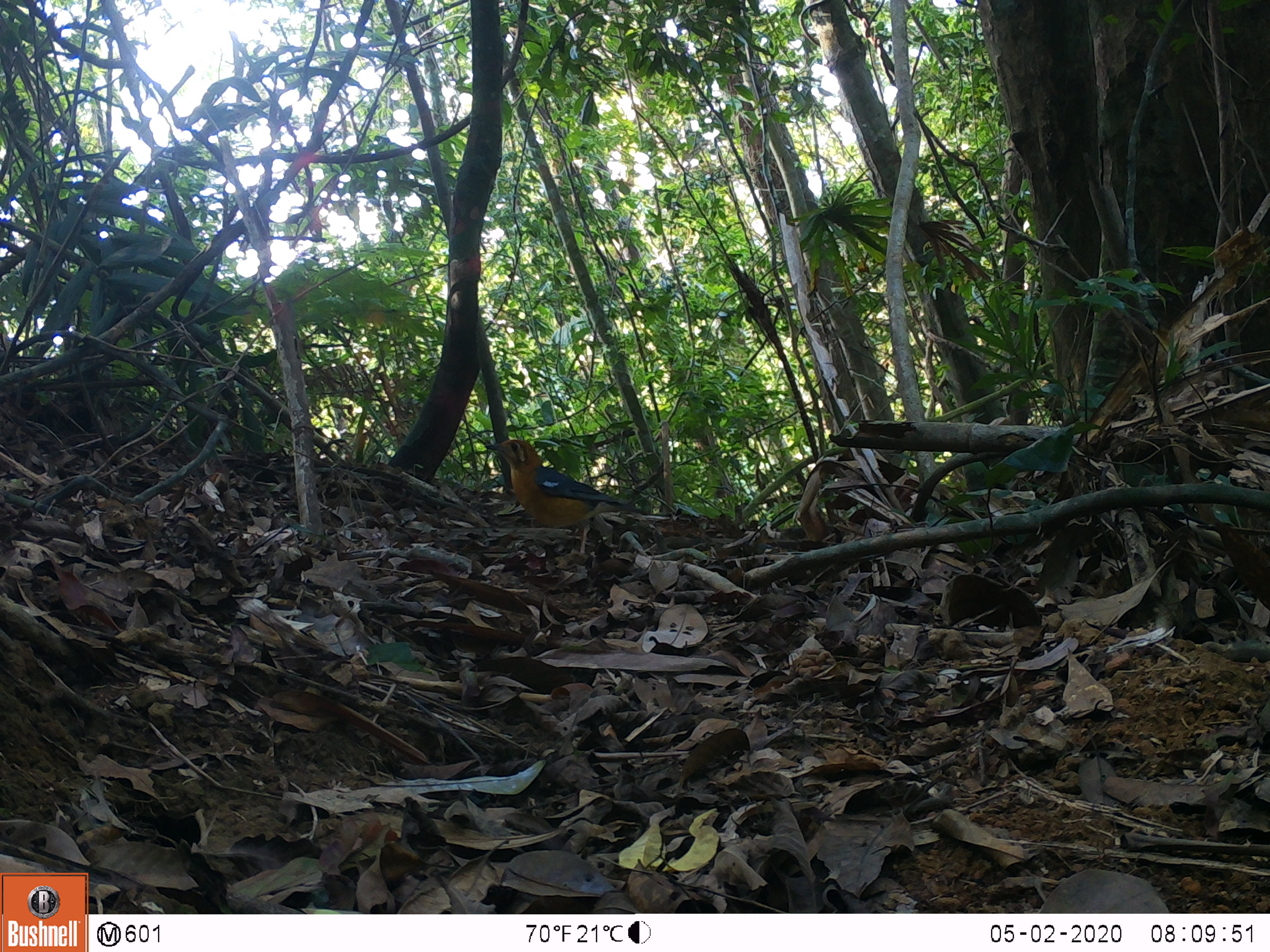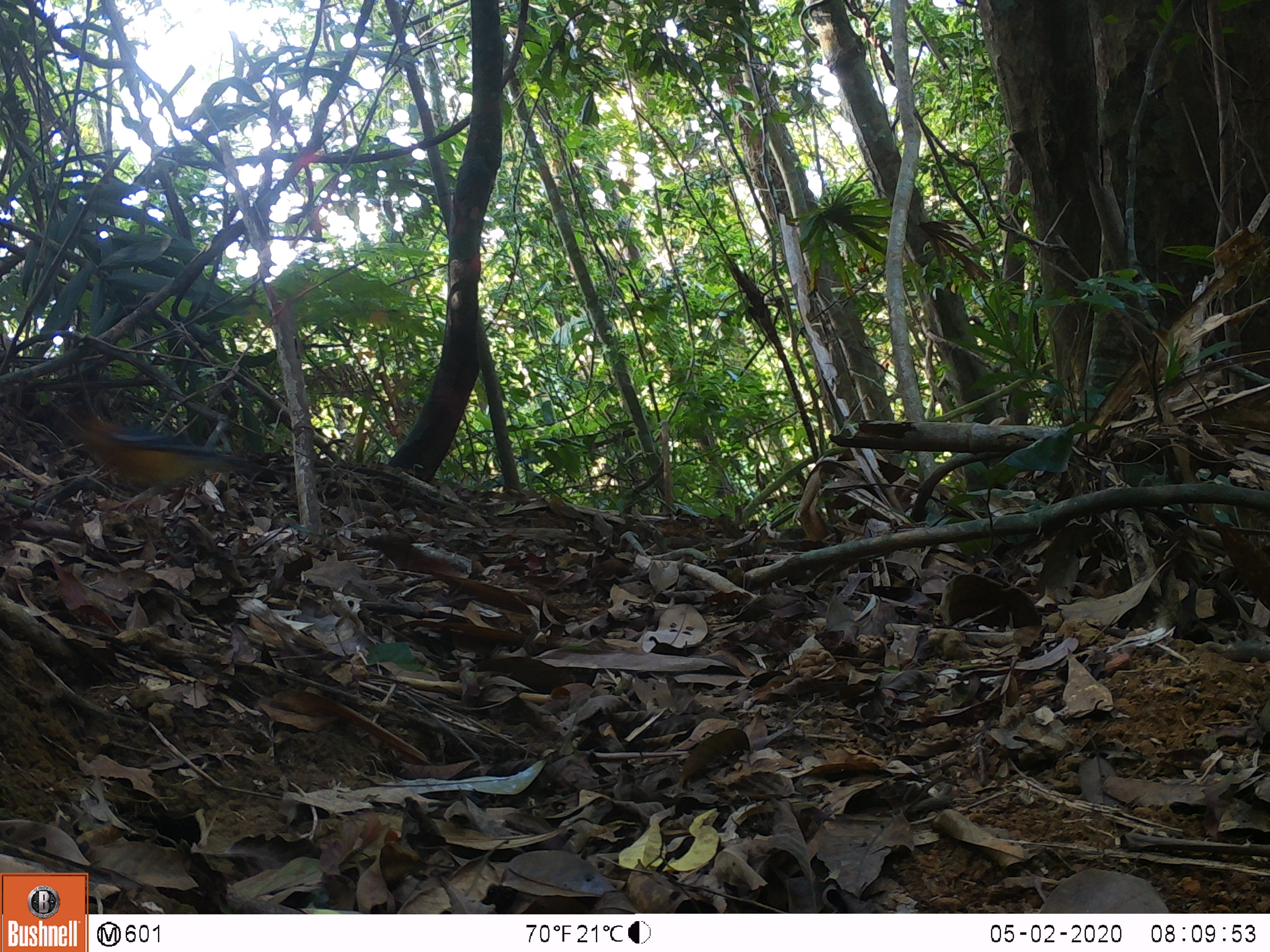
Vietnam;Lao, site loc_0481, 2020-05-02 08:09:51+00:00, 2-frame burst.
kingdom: Animalia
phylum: Chordata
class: Aves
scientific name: Aves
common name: bird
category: unidentified bird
Unidentified bird (bird) (Aves). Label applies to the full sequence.